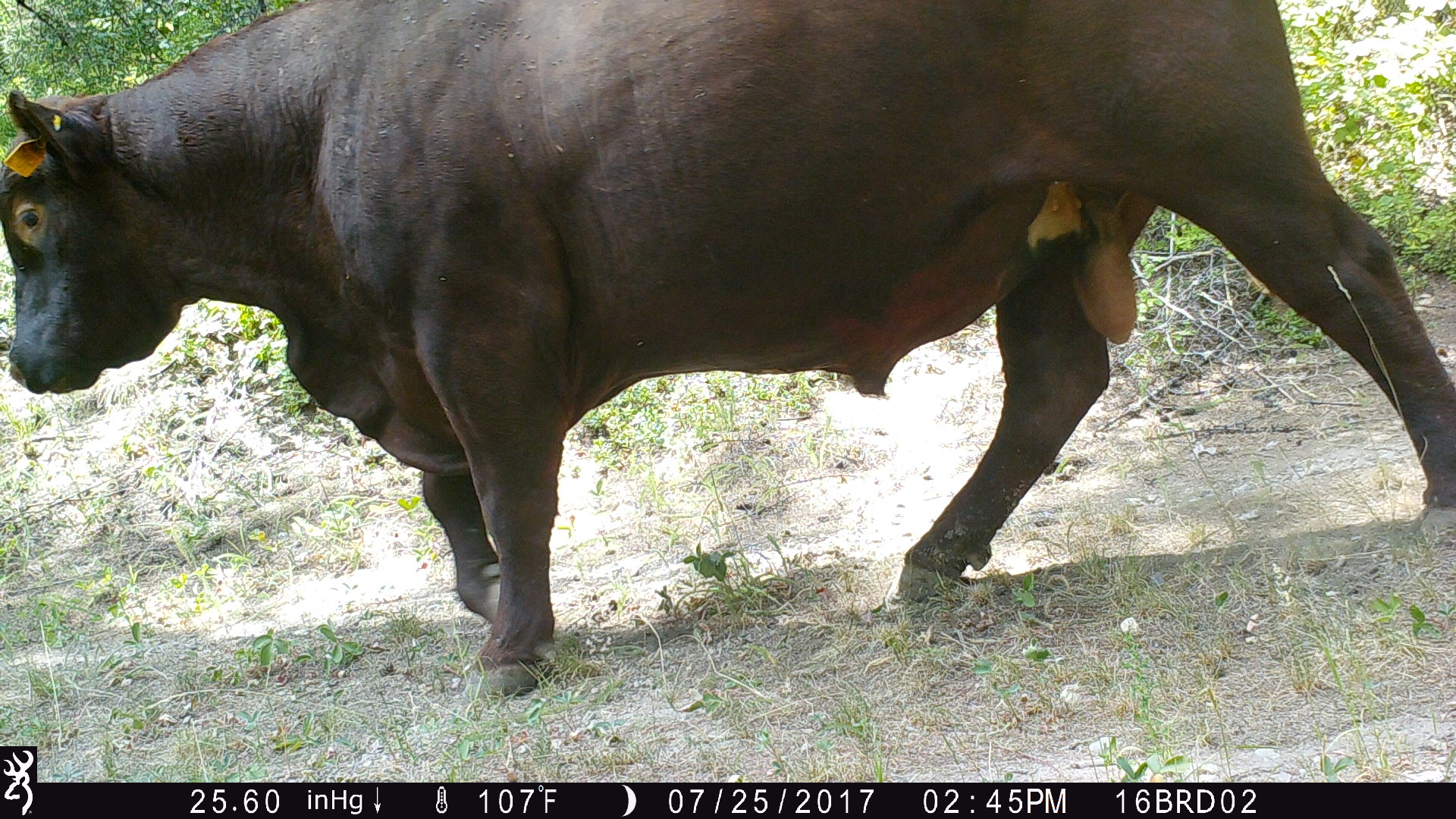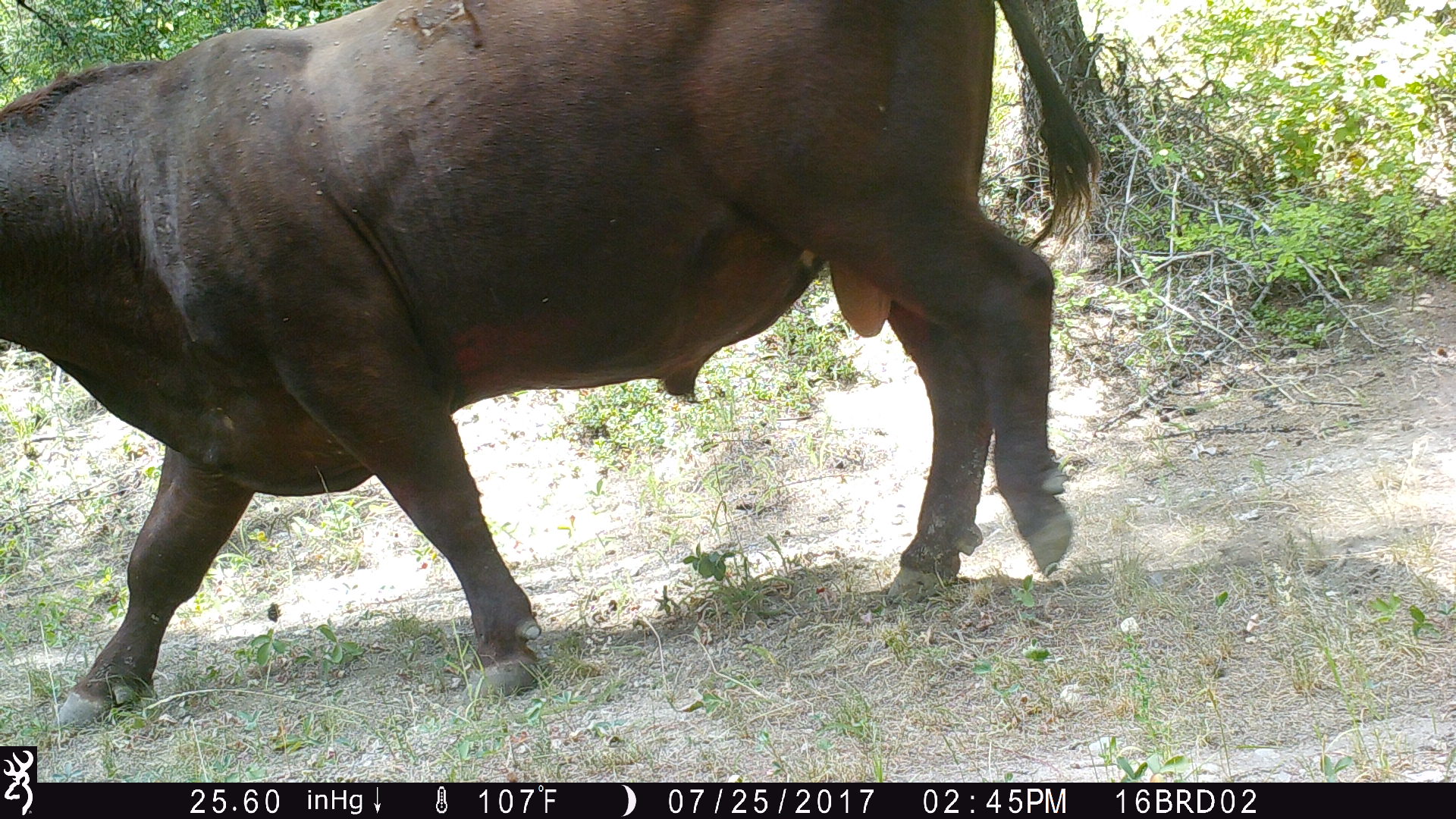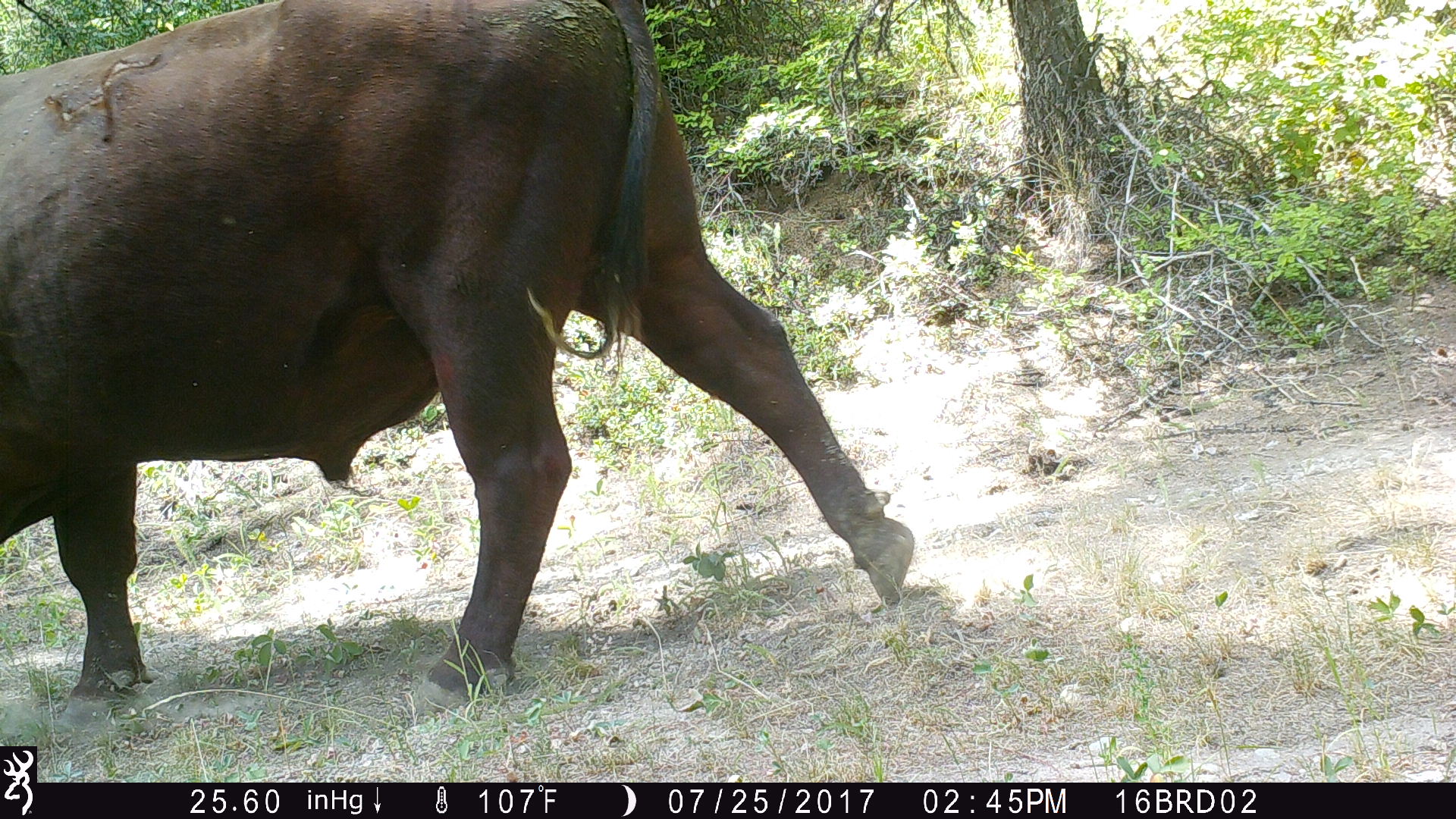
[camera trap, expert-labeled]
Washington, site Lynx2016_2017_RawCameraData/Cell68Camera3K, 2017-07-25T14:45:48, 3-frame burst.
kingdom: Animalia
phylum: Chordata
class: Mammalia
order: Artiodactyla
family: Bovidae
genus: Bos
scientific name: Bos taurus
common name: domestic cattle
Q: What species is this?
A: Domestic cattle (Bos taurus).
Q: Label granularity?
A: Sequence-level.